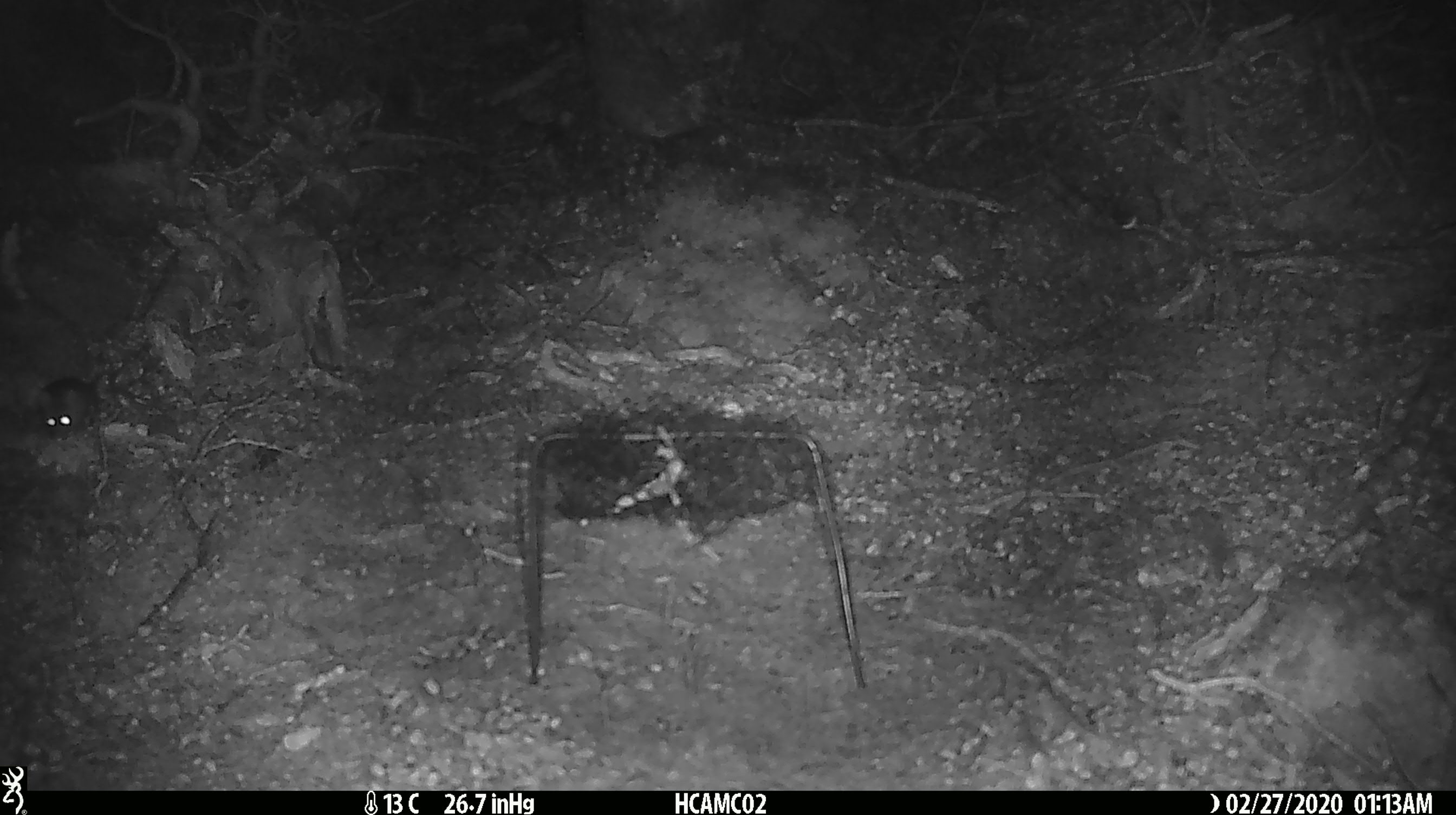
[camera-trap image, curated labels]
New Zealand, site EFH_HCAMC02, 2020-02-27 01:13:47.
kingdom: Animalia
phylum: Chordata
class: Mammalia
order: Rodentia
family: Muridae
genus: Mus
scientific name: Mus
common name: mouse